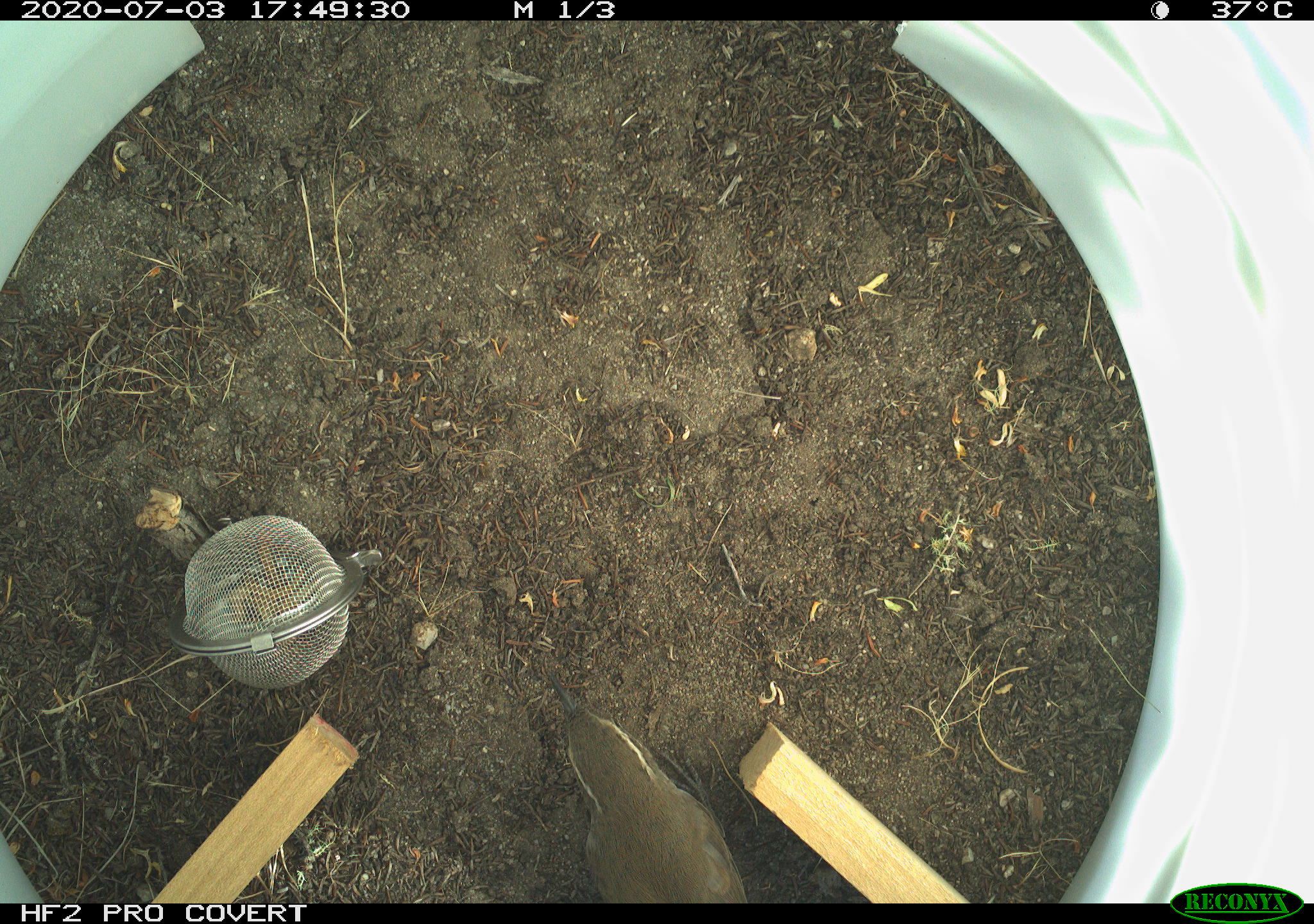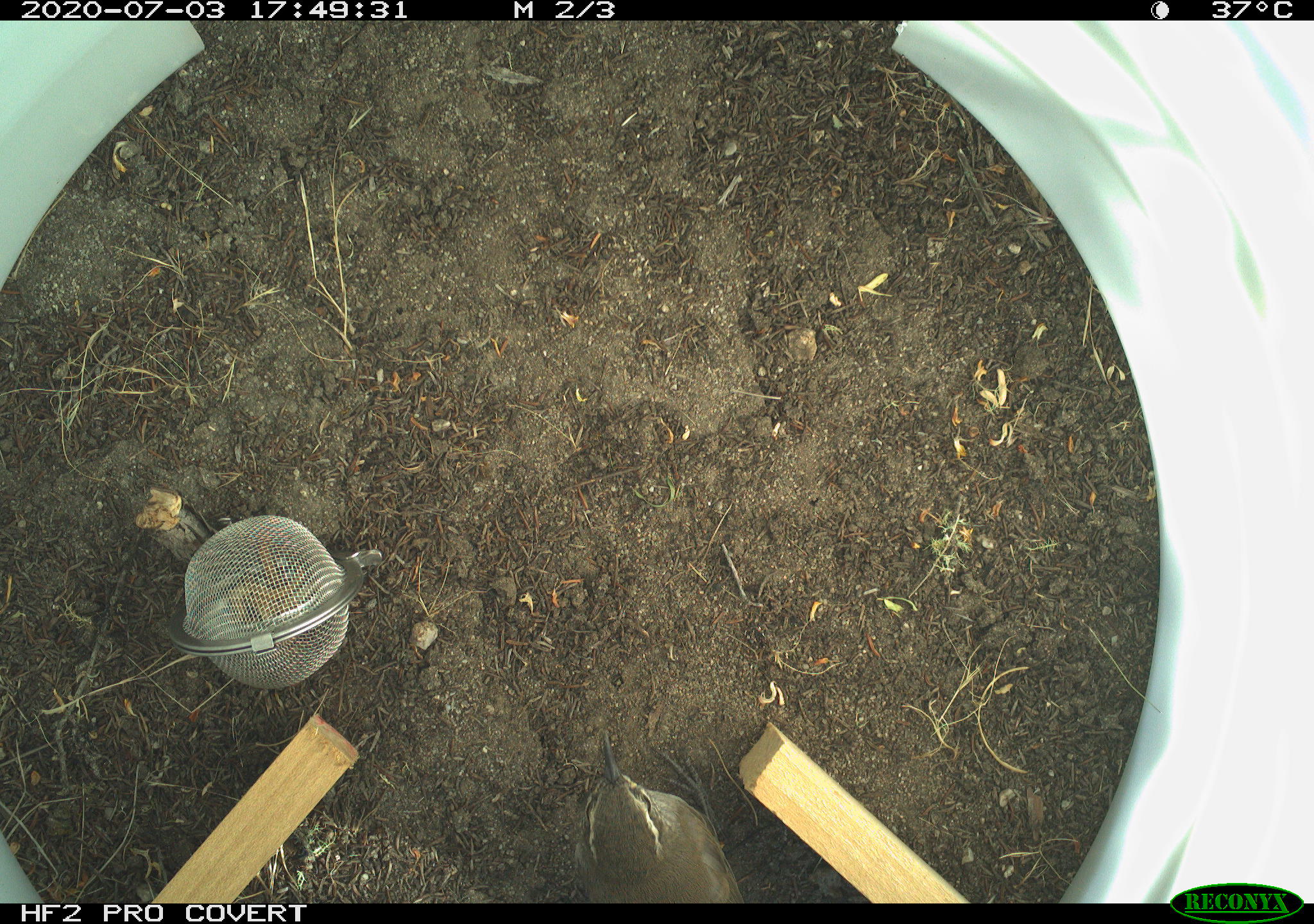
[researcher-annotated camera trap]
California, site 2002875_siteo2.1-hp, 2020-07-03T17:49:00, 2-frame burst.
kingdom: Animalia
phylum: Chordata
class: Aves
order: Passeriformes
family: Troglodytidae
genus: Thryomanes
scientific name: Thryomanes bewickii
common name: bewick's wren